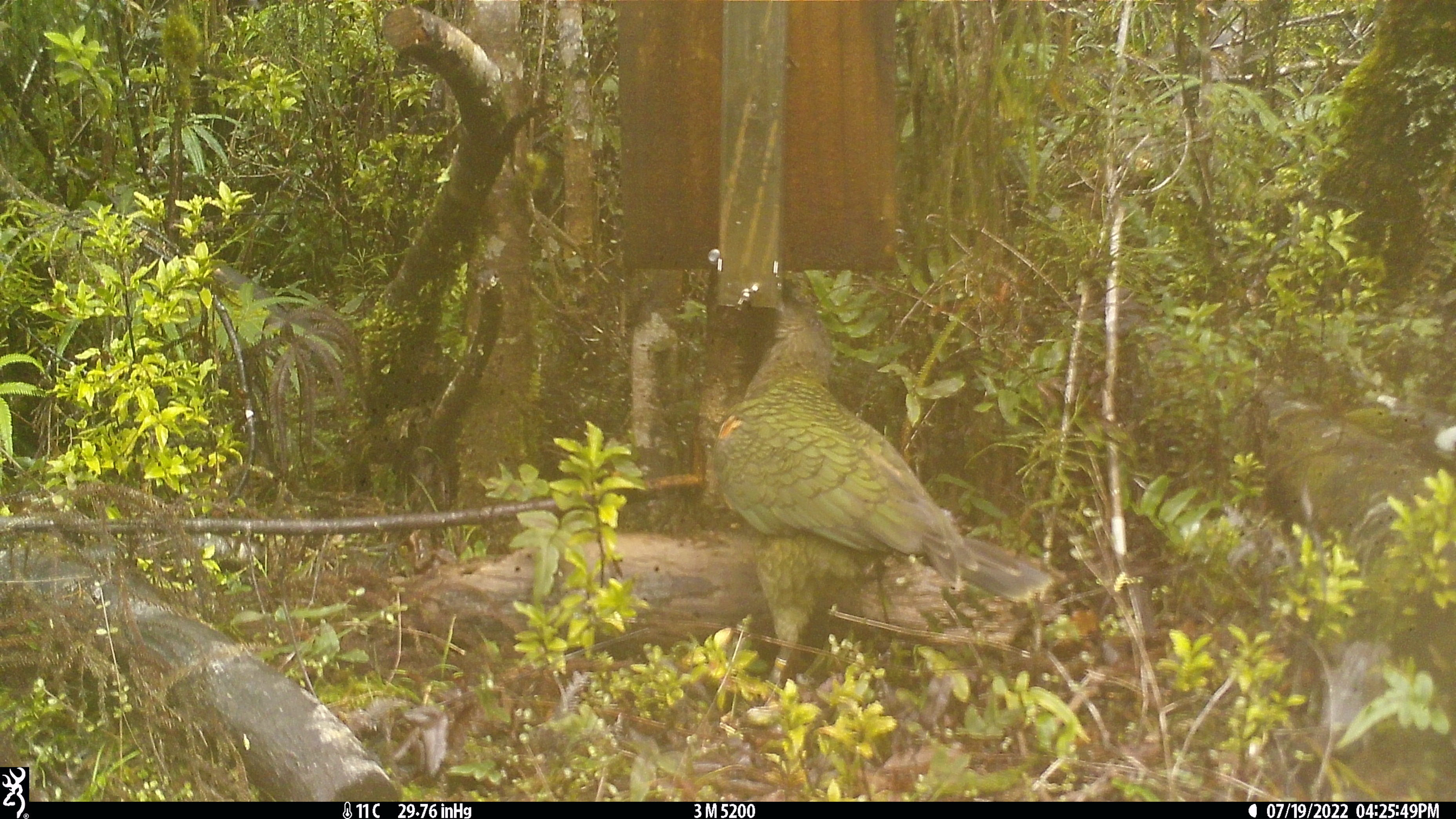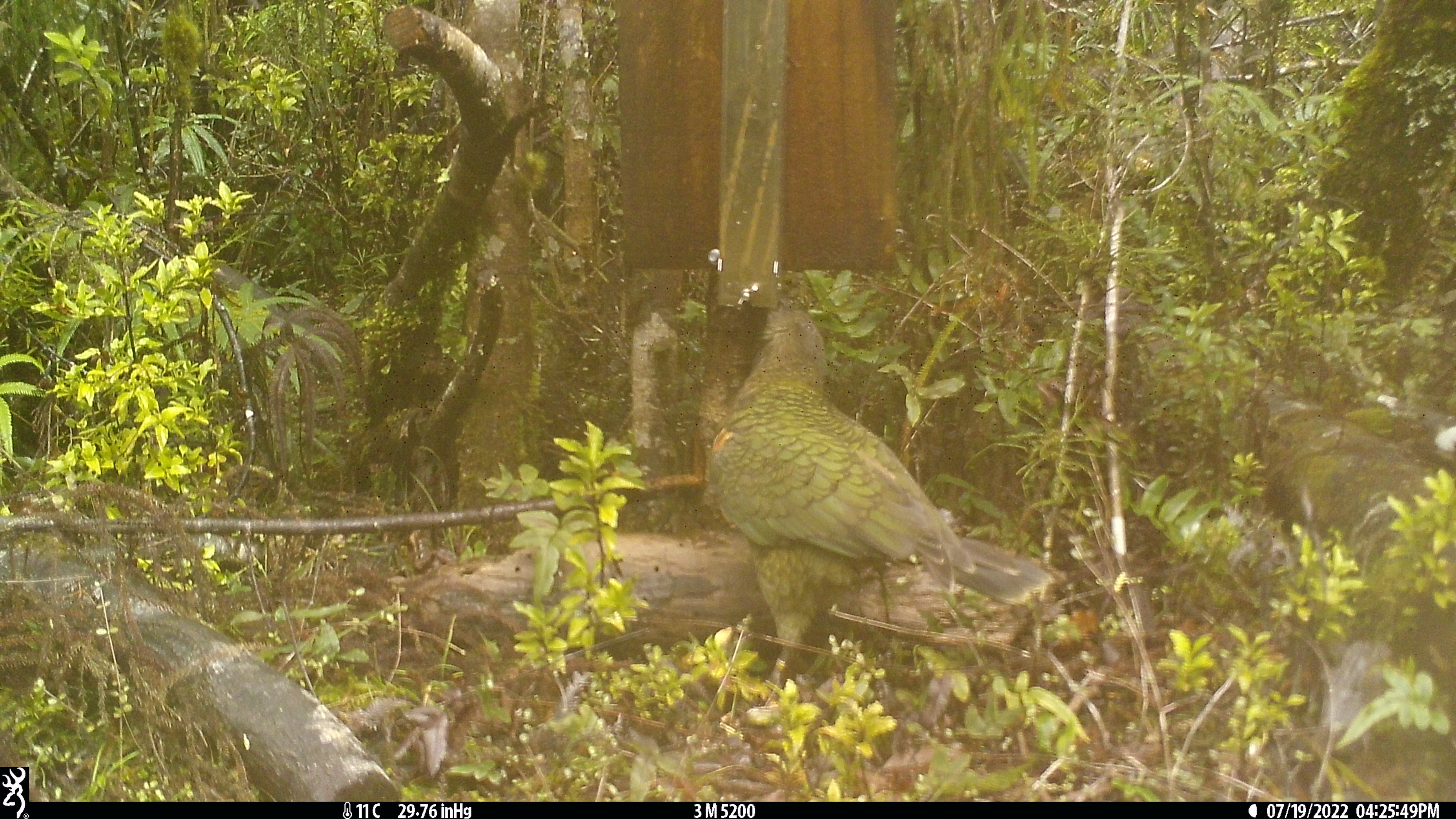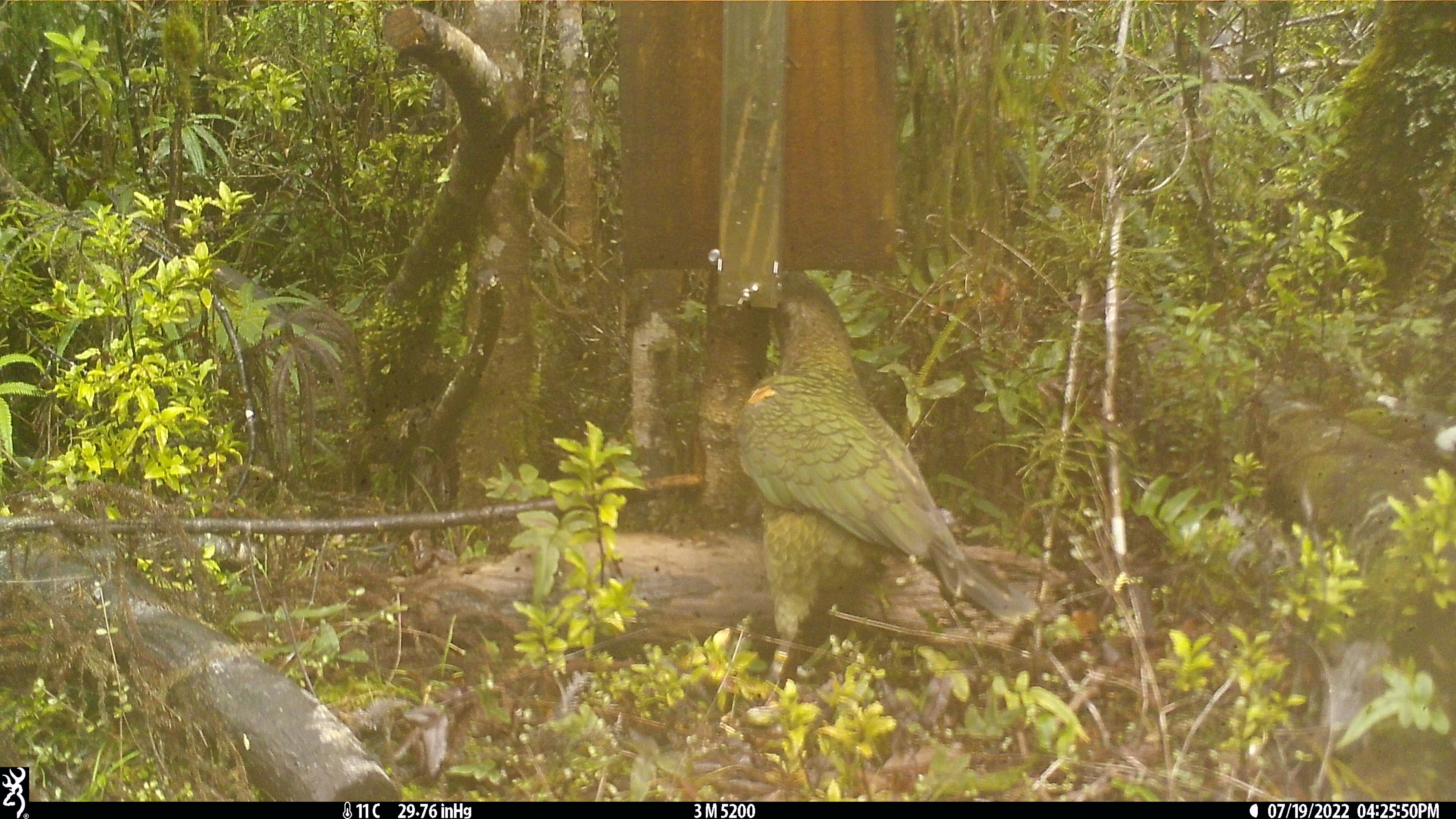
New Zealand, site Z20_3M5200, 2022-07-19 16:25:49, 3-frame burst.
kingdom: Animalia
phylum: Chordata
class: Aves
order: Psittaciformes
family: Strigopidae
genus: Nestor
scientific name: Nestor notabilis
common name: kea